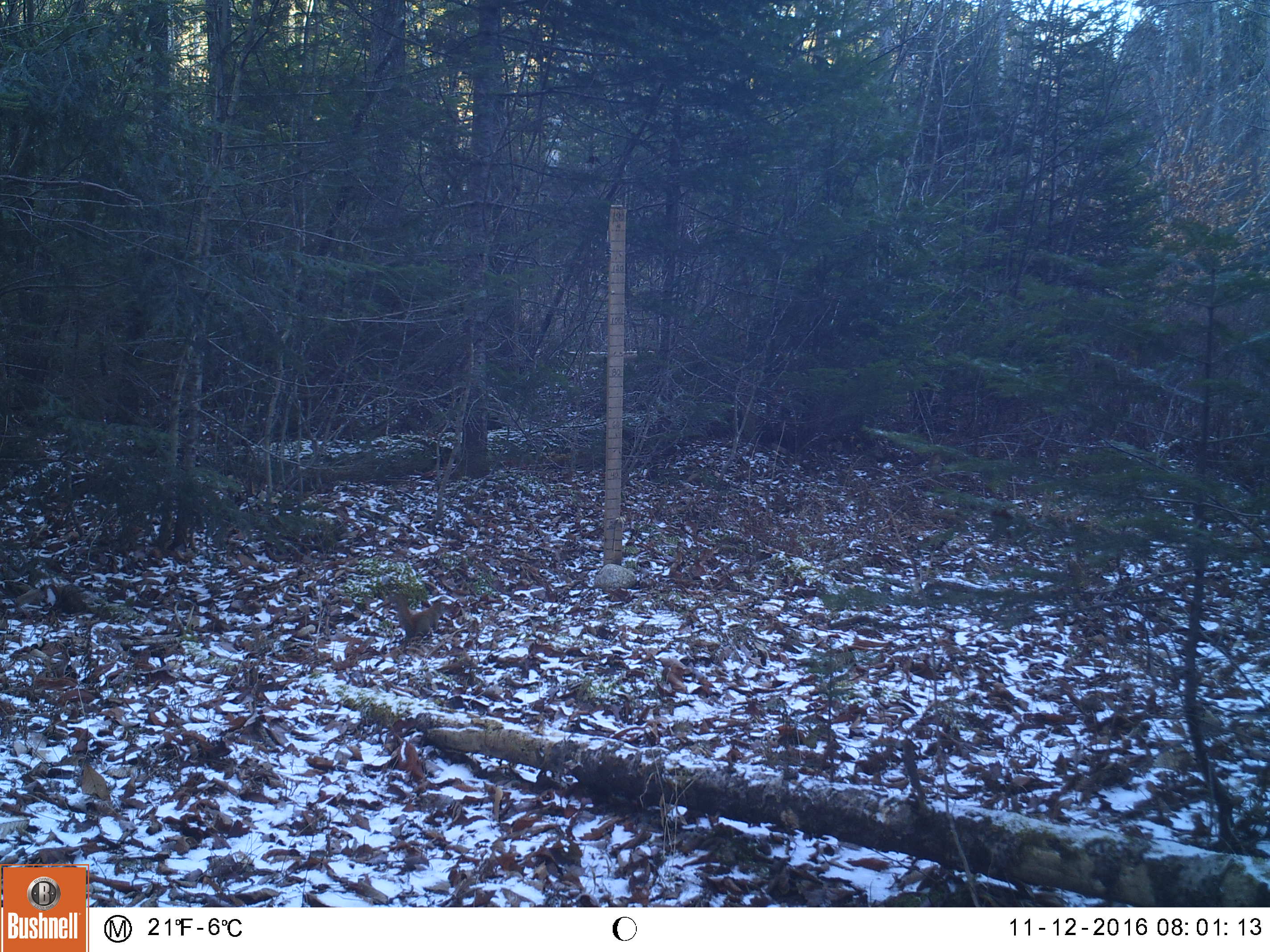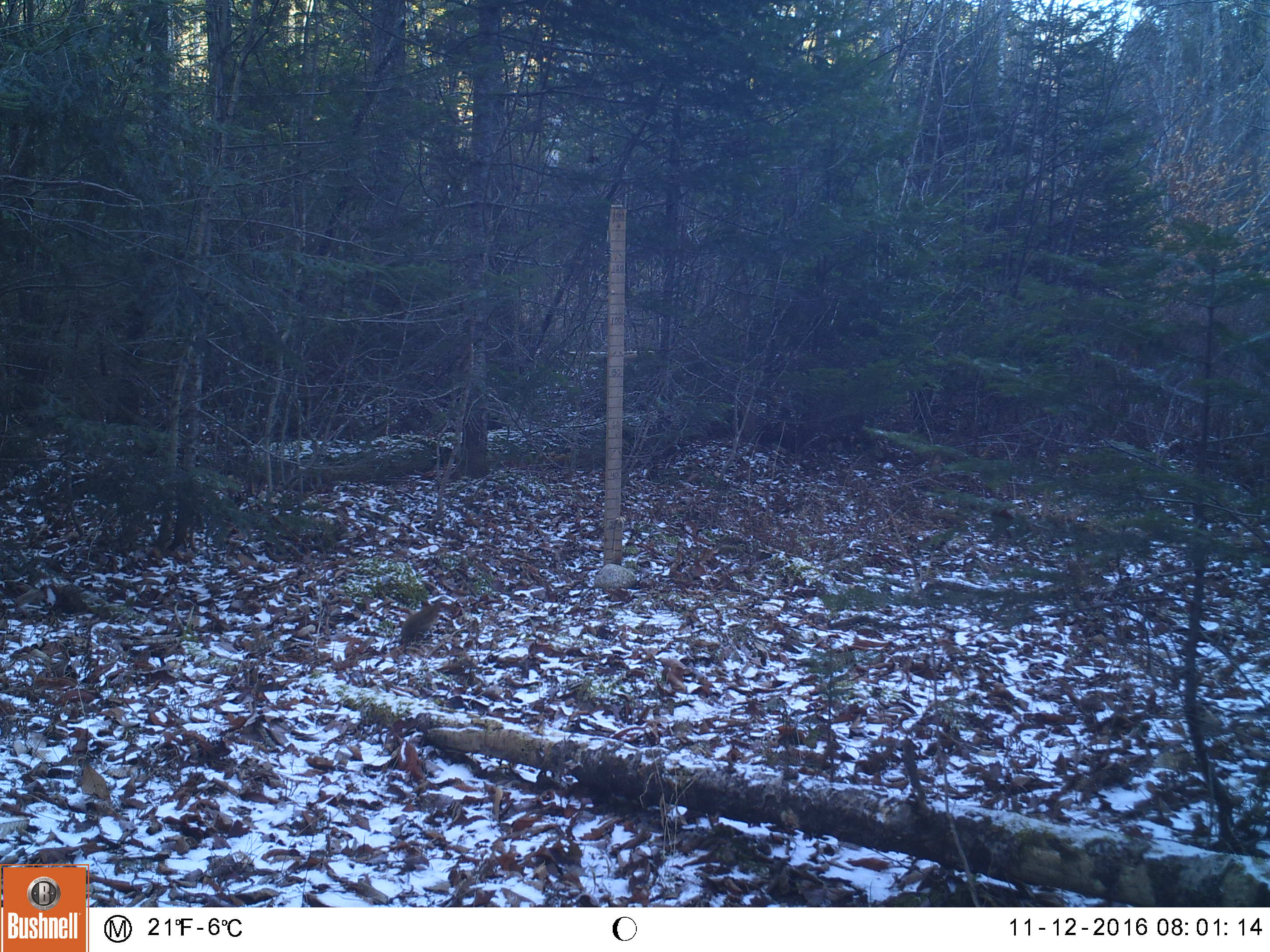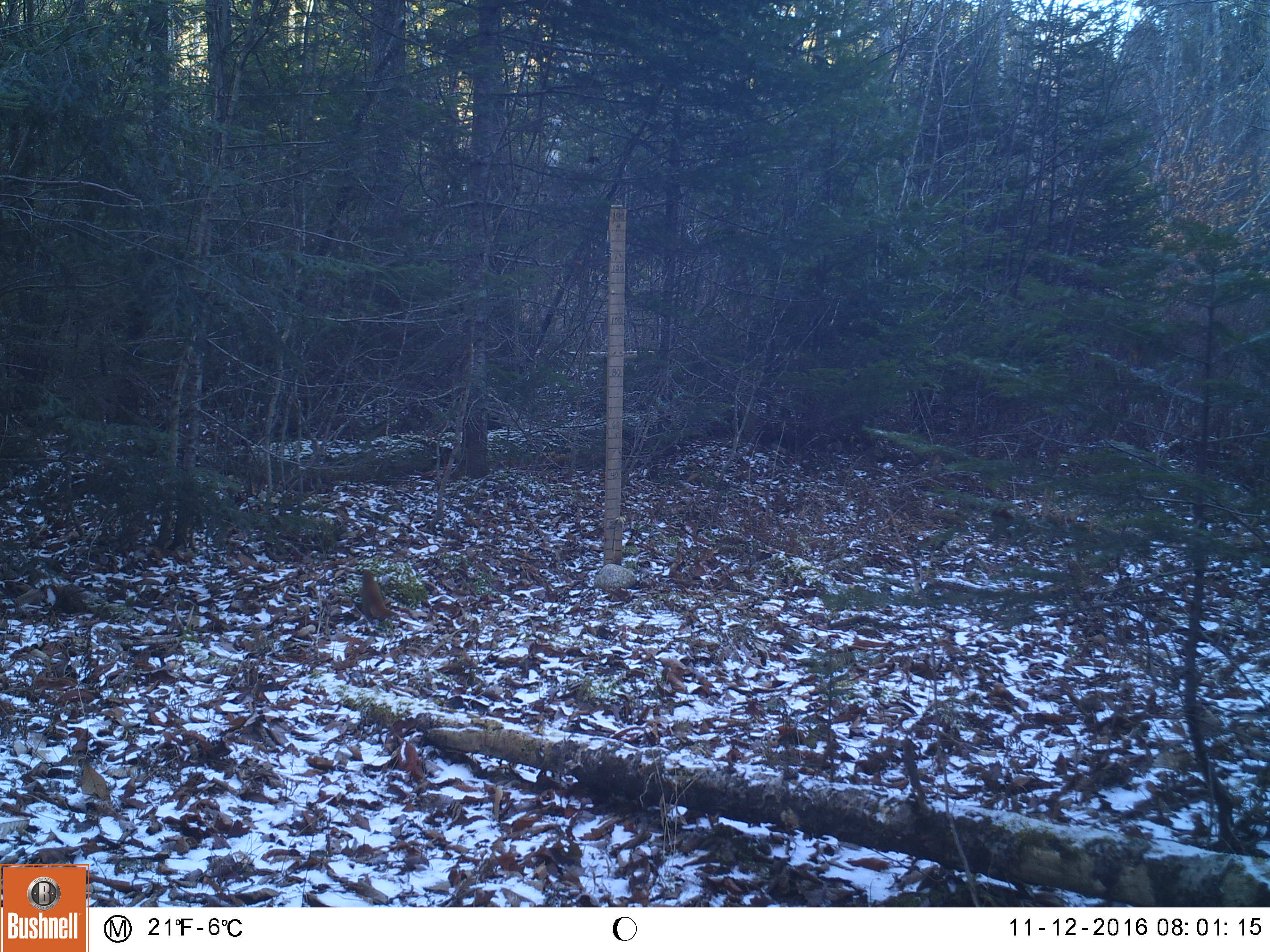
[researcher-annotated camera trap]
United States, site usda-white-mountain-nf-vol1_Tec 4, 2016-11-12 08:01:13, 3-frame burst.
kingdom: Animalia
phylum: Chordata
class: Mammalia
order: Rodentia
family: Sciuridae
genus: Tamiasciurus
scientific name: Tamiasciurus hudsonicus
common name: red squirrel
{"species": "red squirrel (Tamiasciurus hudsonicus)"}